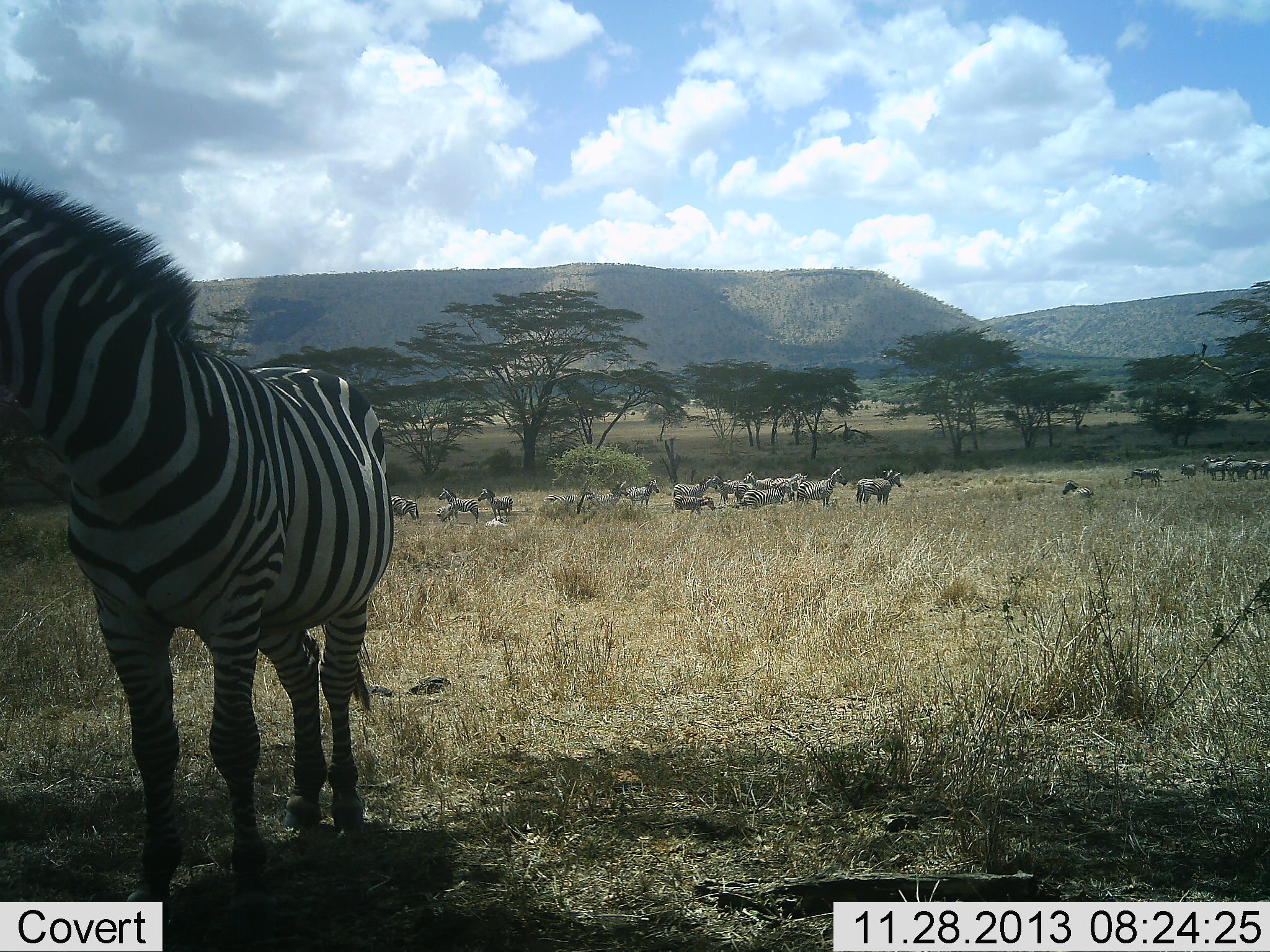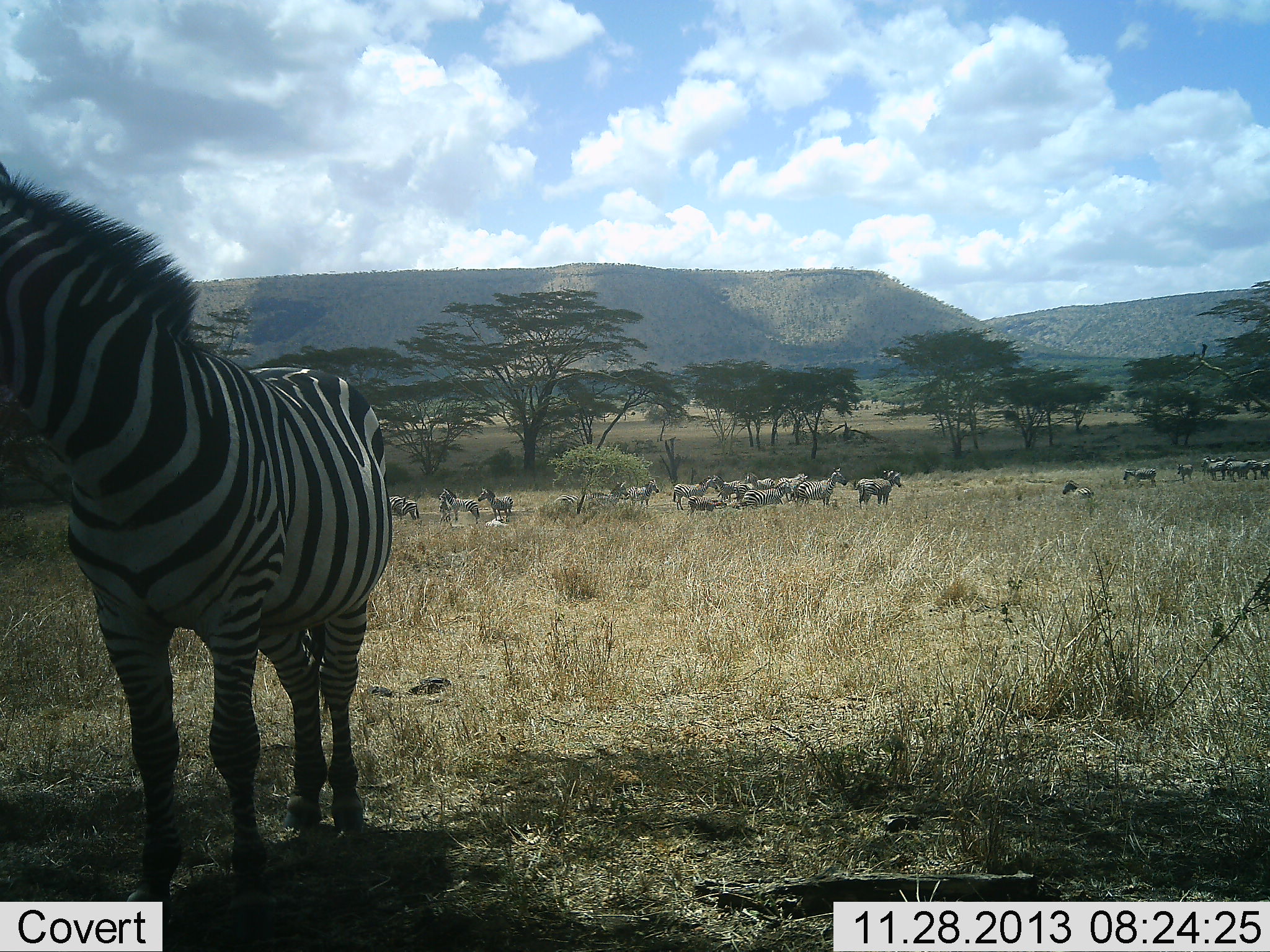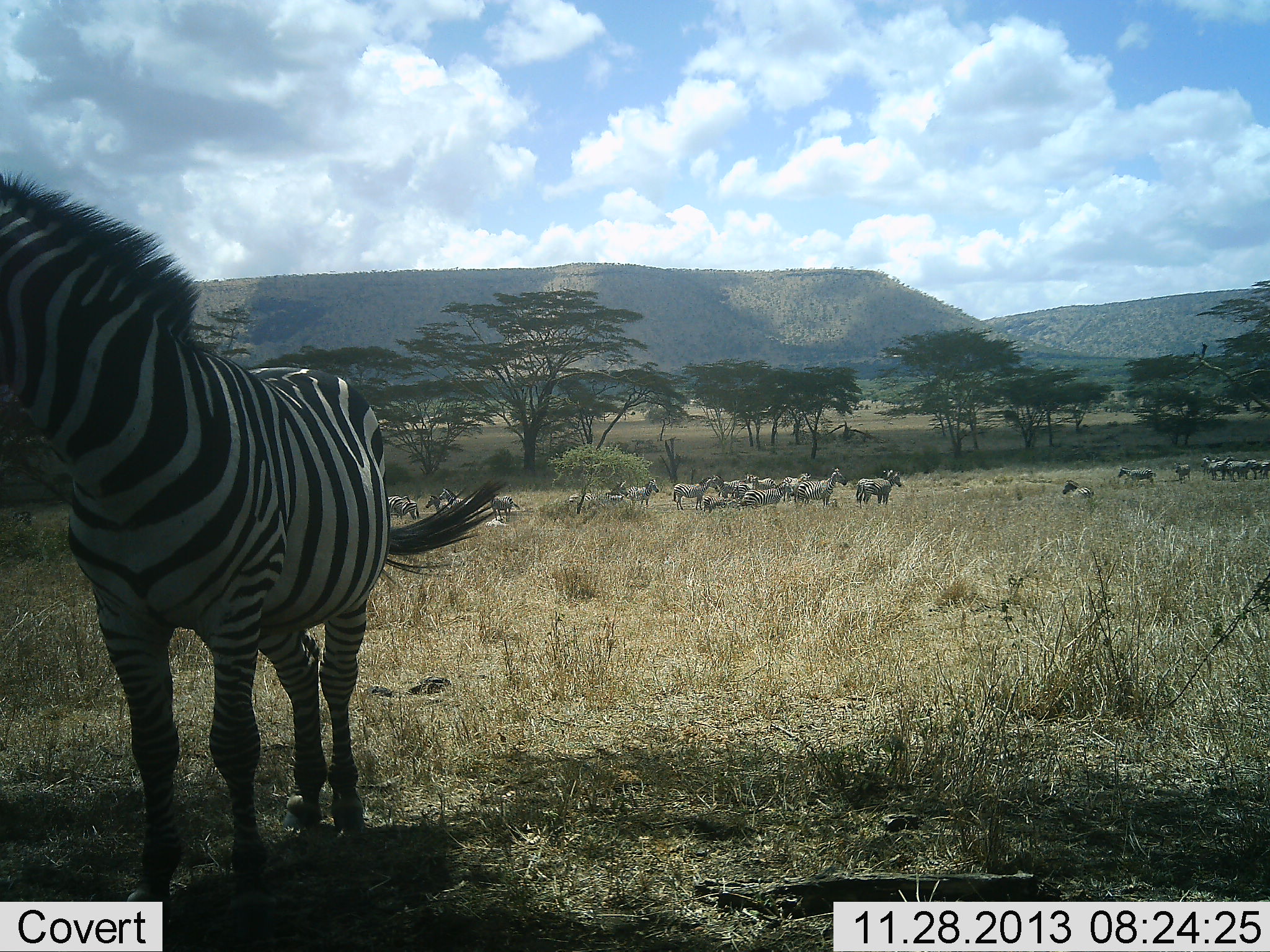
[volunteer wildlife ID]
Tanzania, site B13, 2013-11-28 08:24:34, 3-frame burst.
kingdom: Animalia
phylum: Chordata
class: Mammalia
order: Perissodactyla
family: Equidae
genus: Equus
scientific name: Equus quagga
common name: plains zebra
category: zebra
Zebra (plains zebra) (Equus quagga), count 11-50. Behavior (volunteer vote fractions): standing 91%, resting 27%, moving 36%, interacting 0%. Young present (vote fraction): 9%. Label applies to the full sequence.